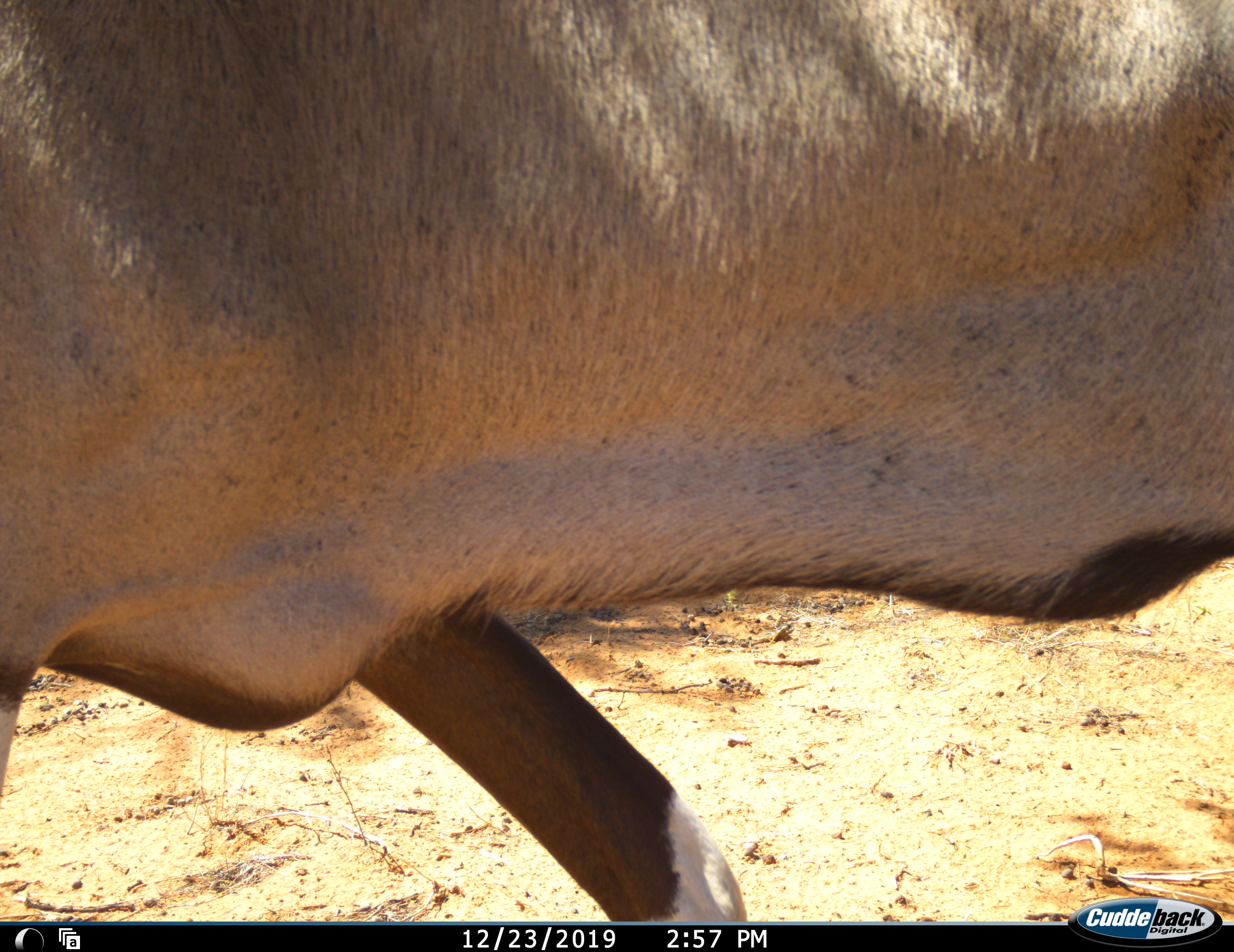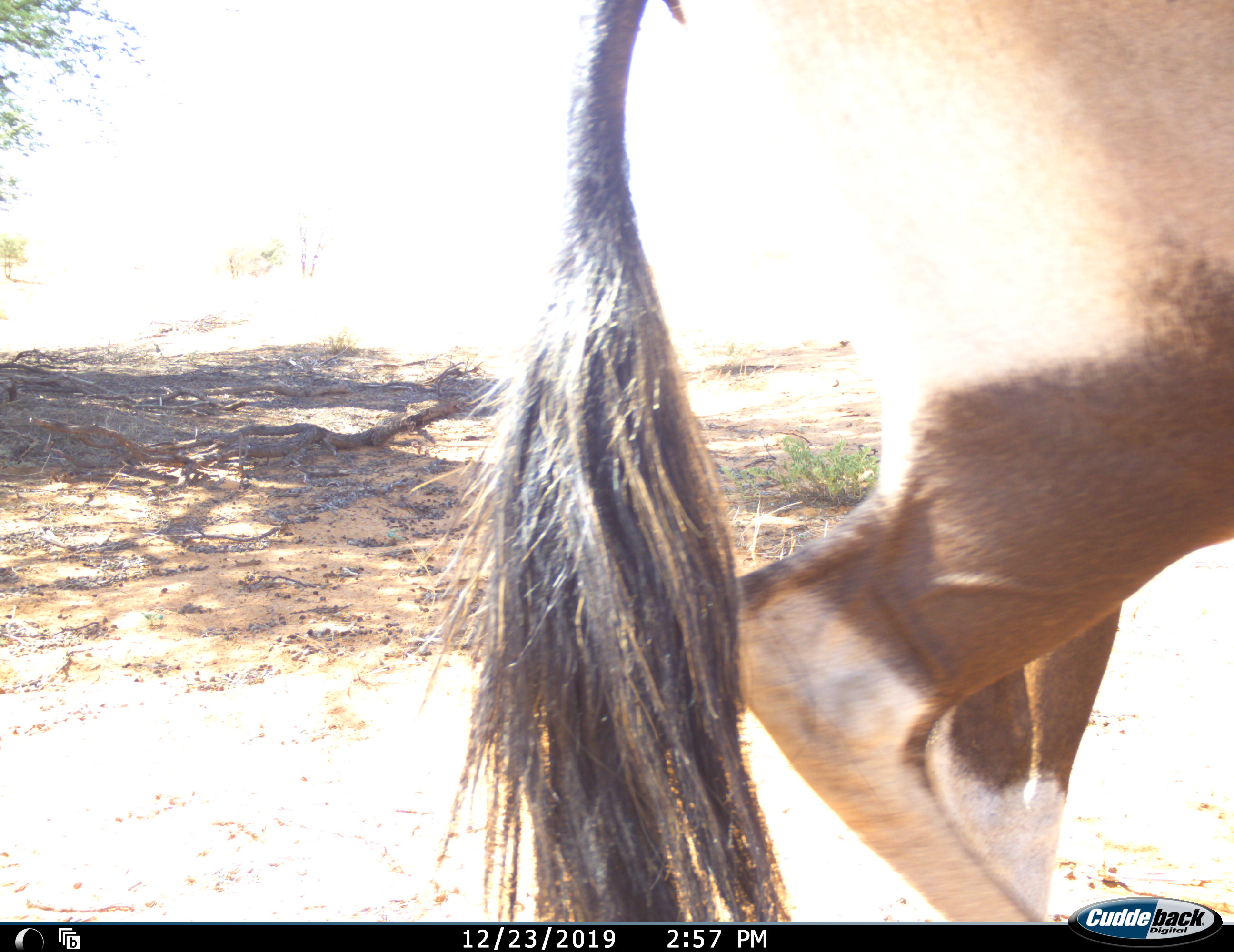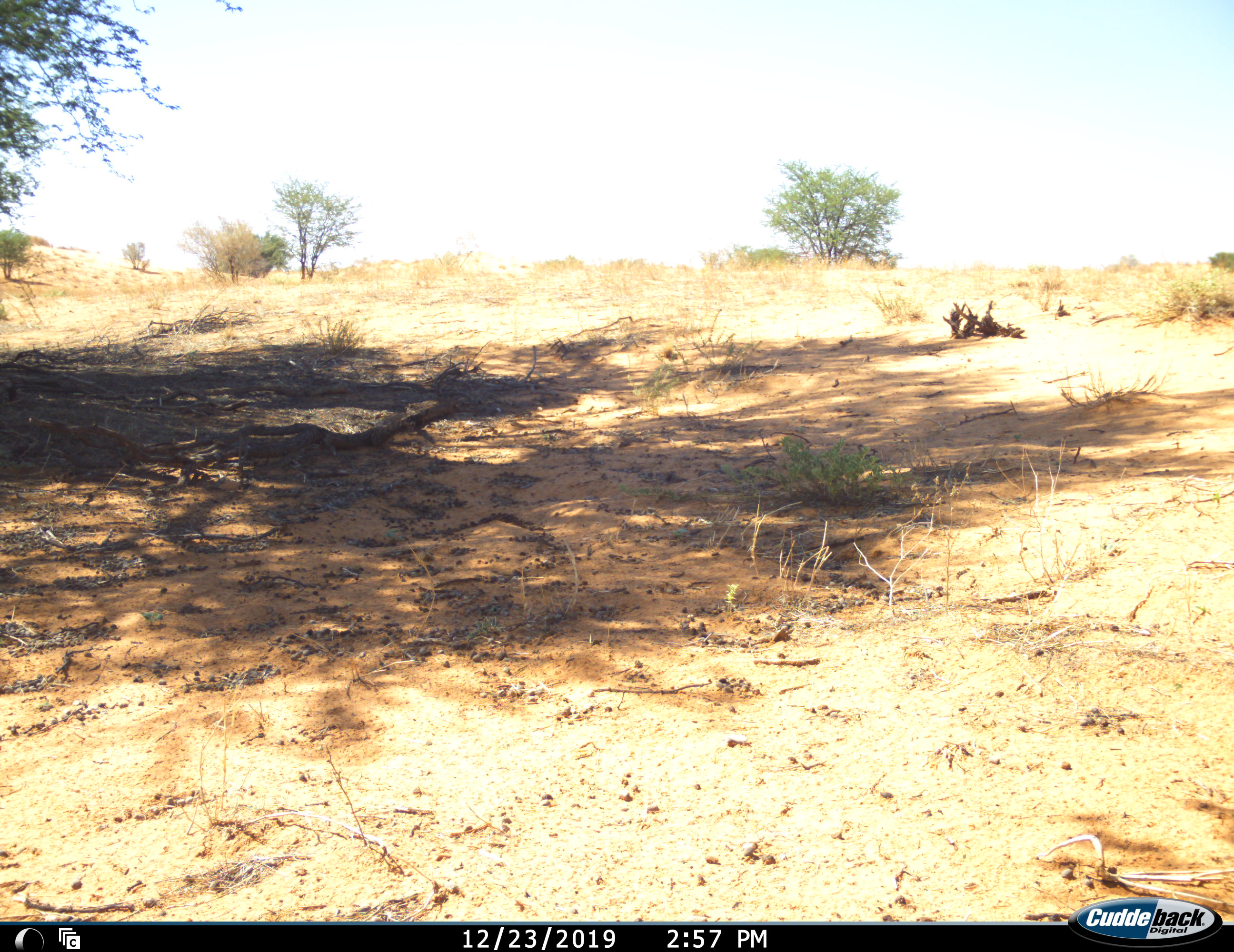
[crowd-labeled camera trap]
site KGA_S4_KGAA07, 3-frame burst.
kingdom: Animalia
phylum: Chordata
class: Mammalia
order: Artiodactyla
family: Bovidae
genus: Oryx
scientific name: Oryx gazella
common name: gemsbok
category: oryx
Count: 1.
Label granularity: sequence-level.